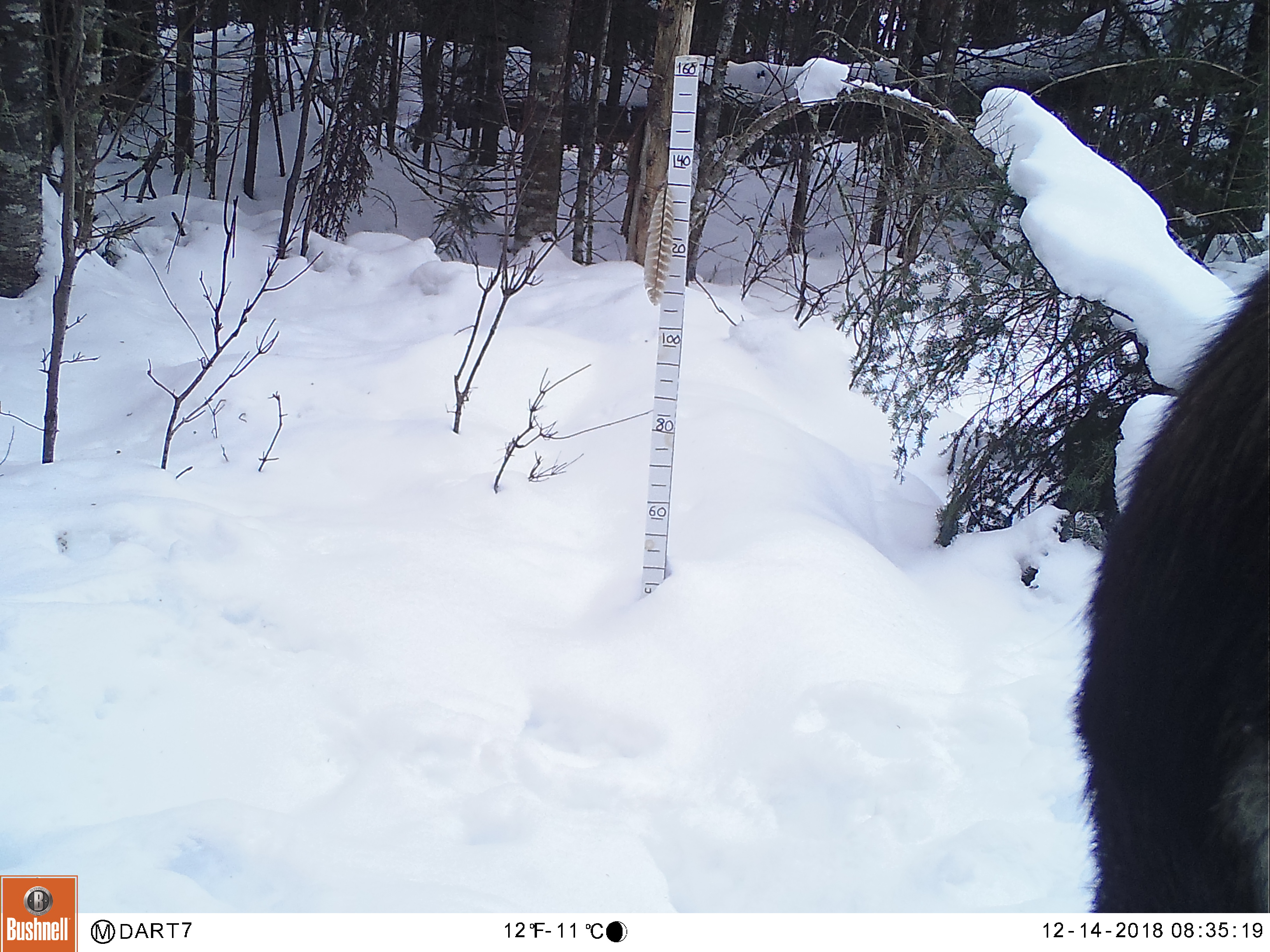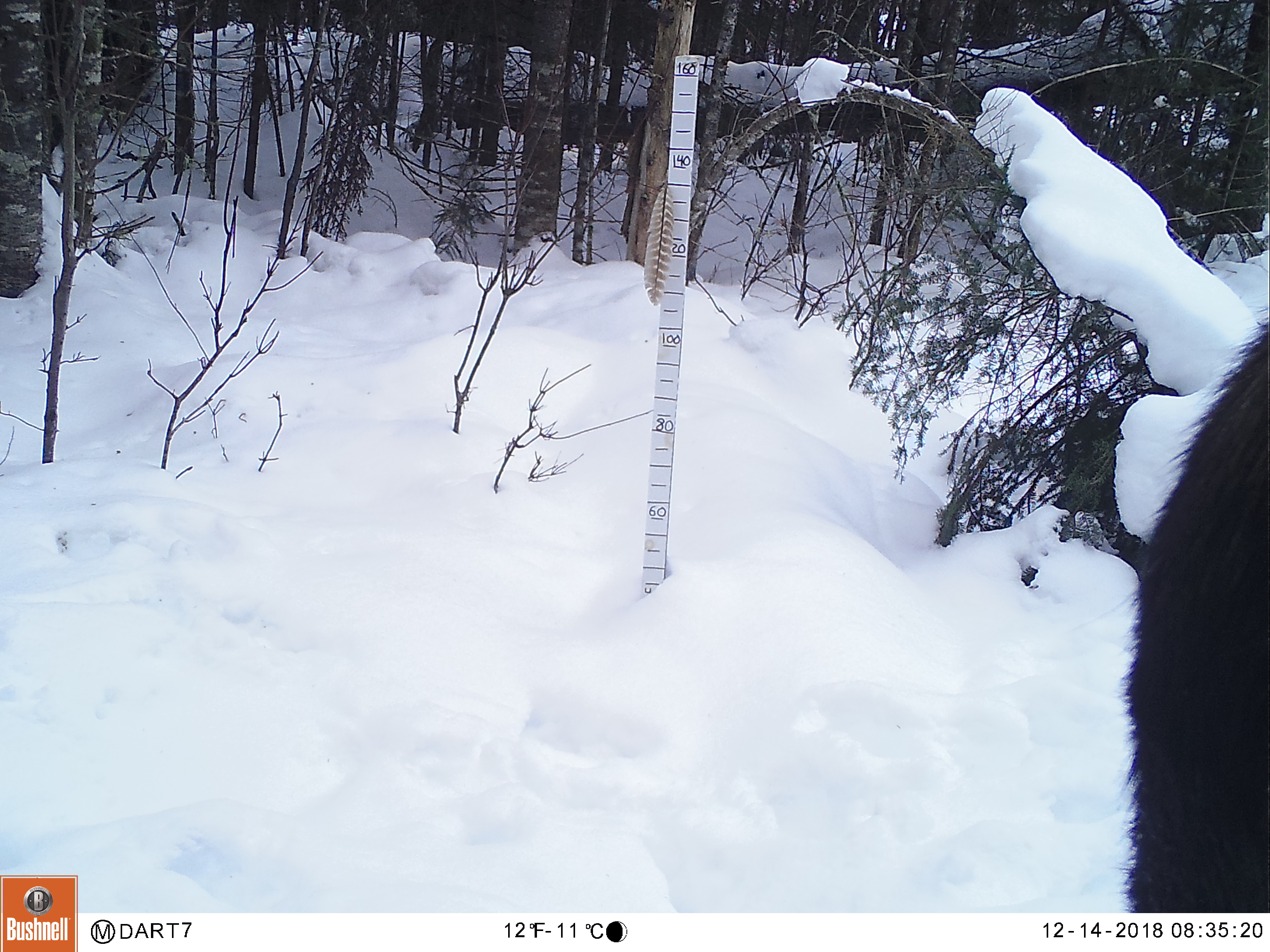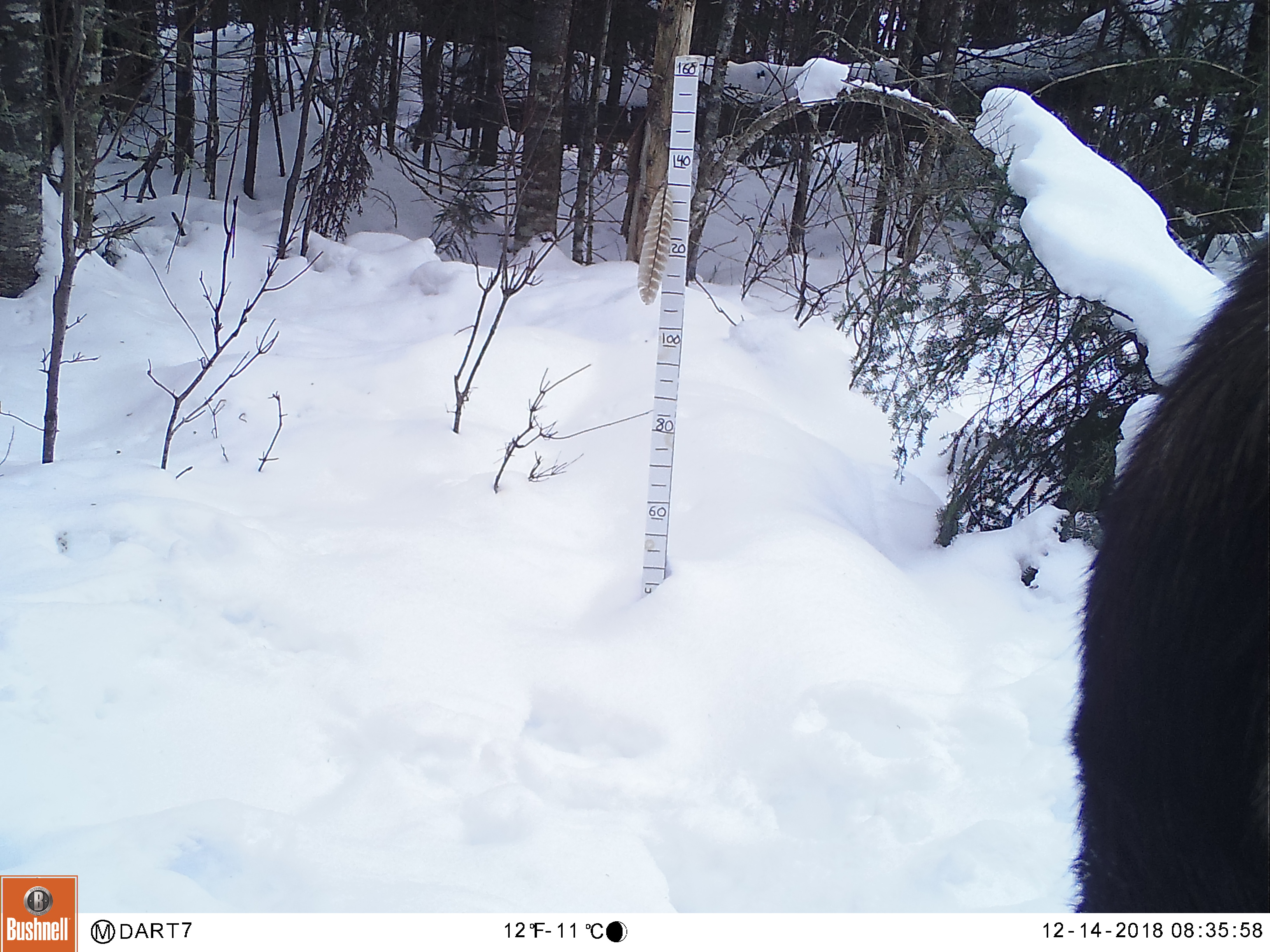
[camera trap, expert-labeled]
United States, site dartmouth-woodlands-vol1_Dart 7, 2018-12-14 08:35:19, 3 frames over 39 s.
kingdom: Animalia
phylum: Chordata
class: Mammalia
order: Artiodactyla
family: Cervidae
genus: Alces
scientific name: Alces alces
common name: moose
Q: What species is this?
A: Moose (Alces alces).